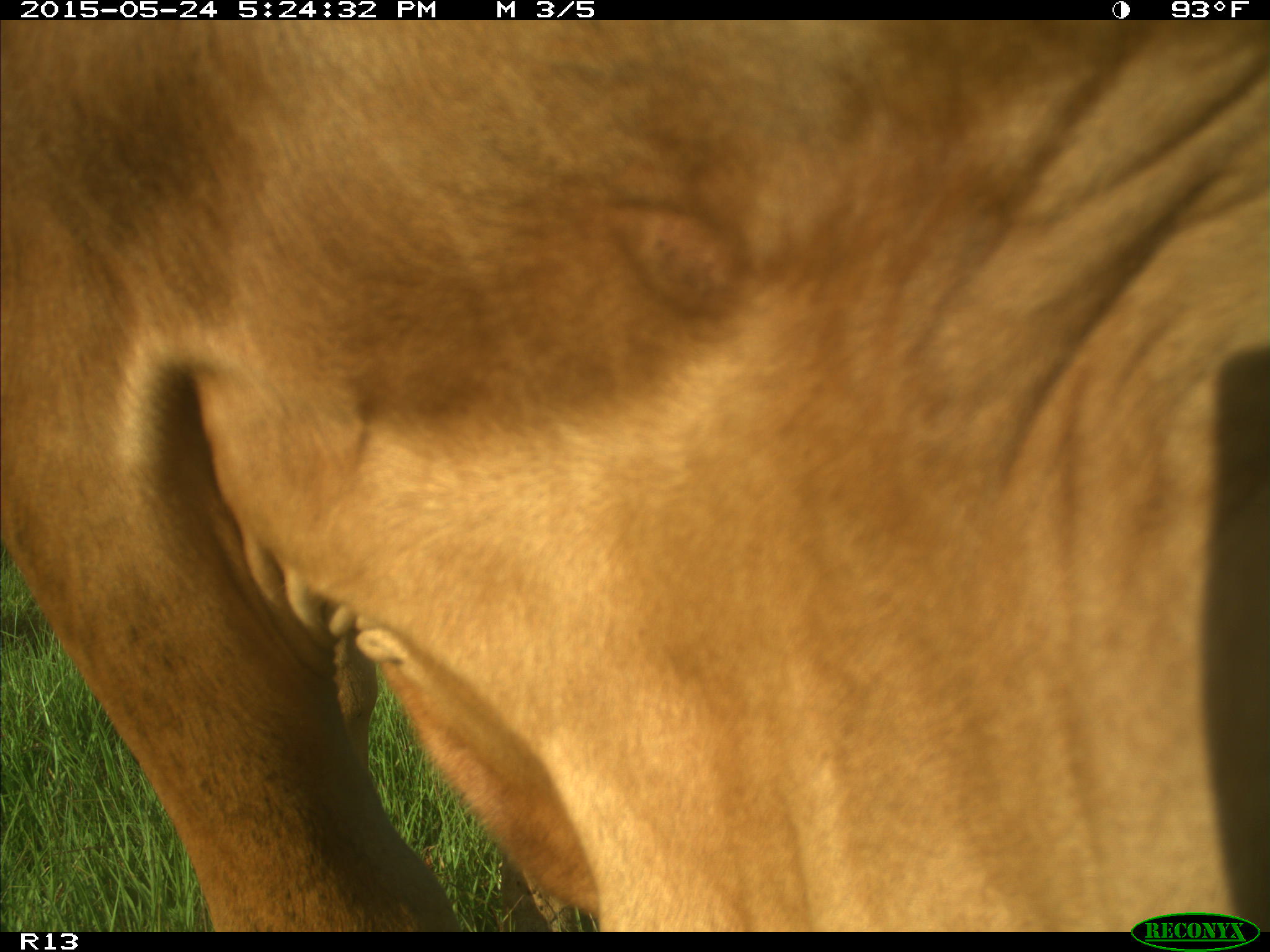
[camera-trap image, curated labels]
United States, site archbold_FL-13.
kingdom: Animalia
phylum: Chordata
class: Mammalia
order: Artiodactyla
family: Bovidae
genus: Bos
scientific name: Bos taurus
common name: domestic cow